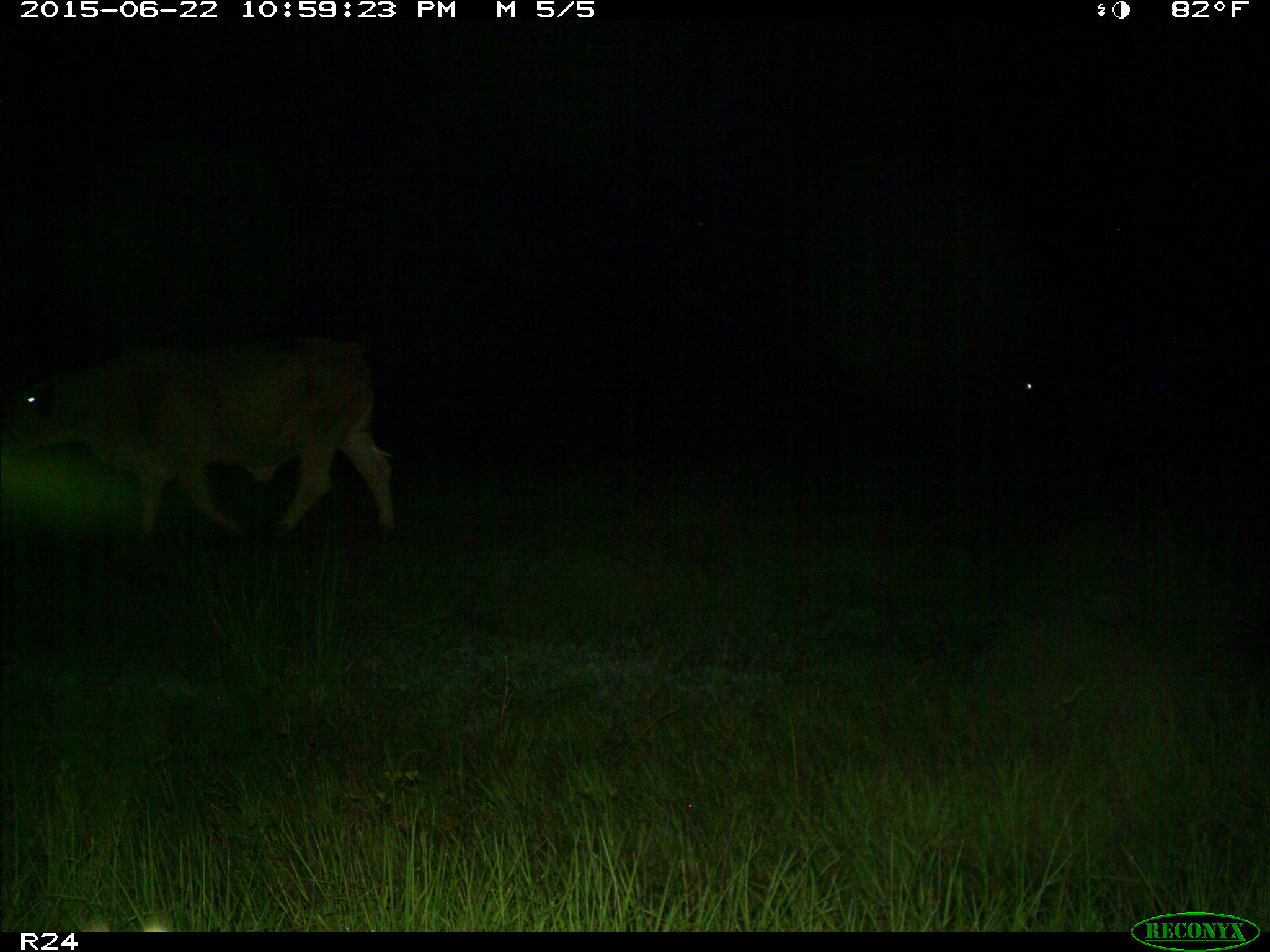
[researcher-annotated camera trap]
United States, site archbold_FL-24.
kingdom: Animalia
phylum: Chordata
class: Mammalia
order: Artiodactyla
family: Bovidae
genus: Bos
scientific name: Bos taurus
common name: domestic cow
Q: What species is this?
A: Bos taurus (domestic cow).